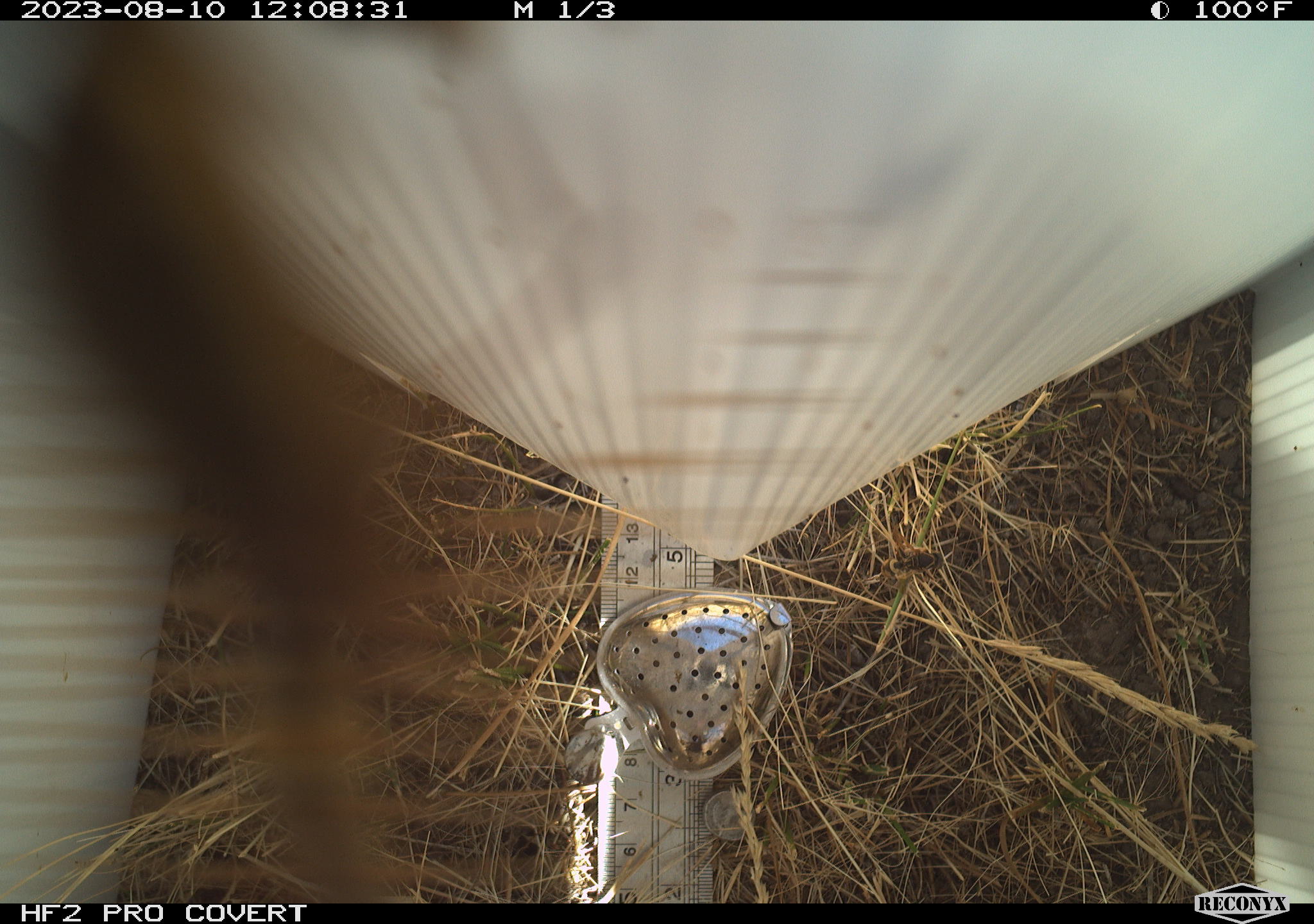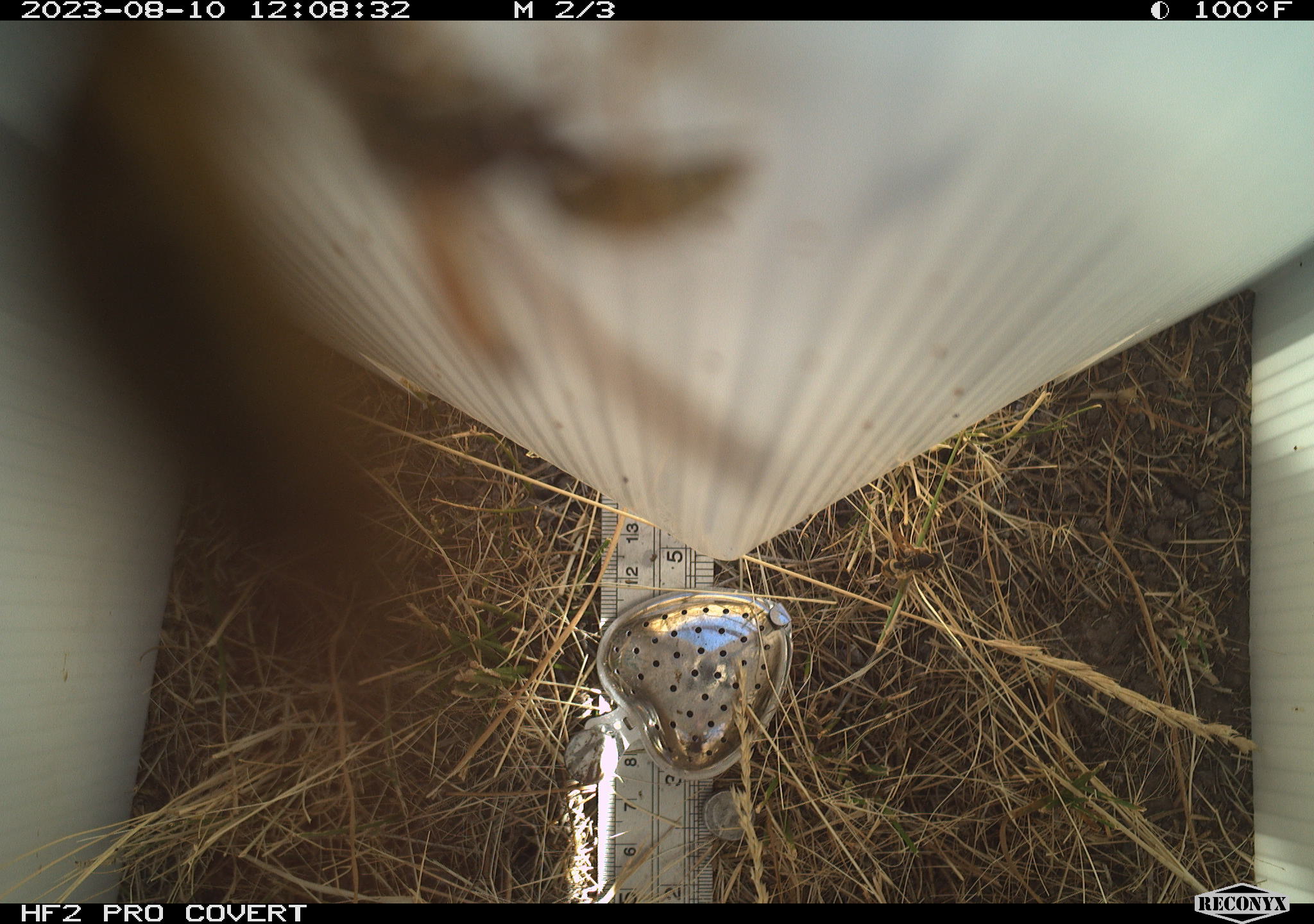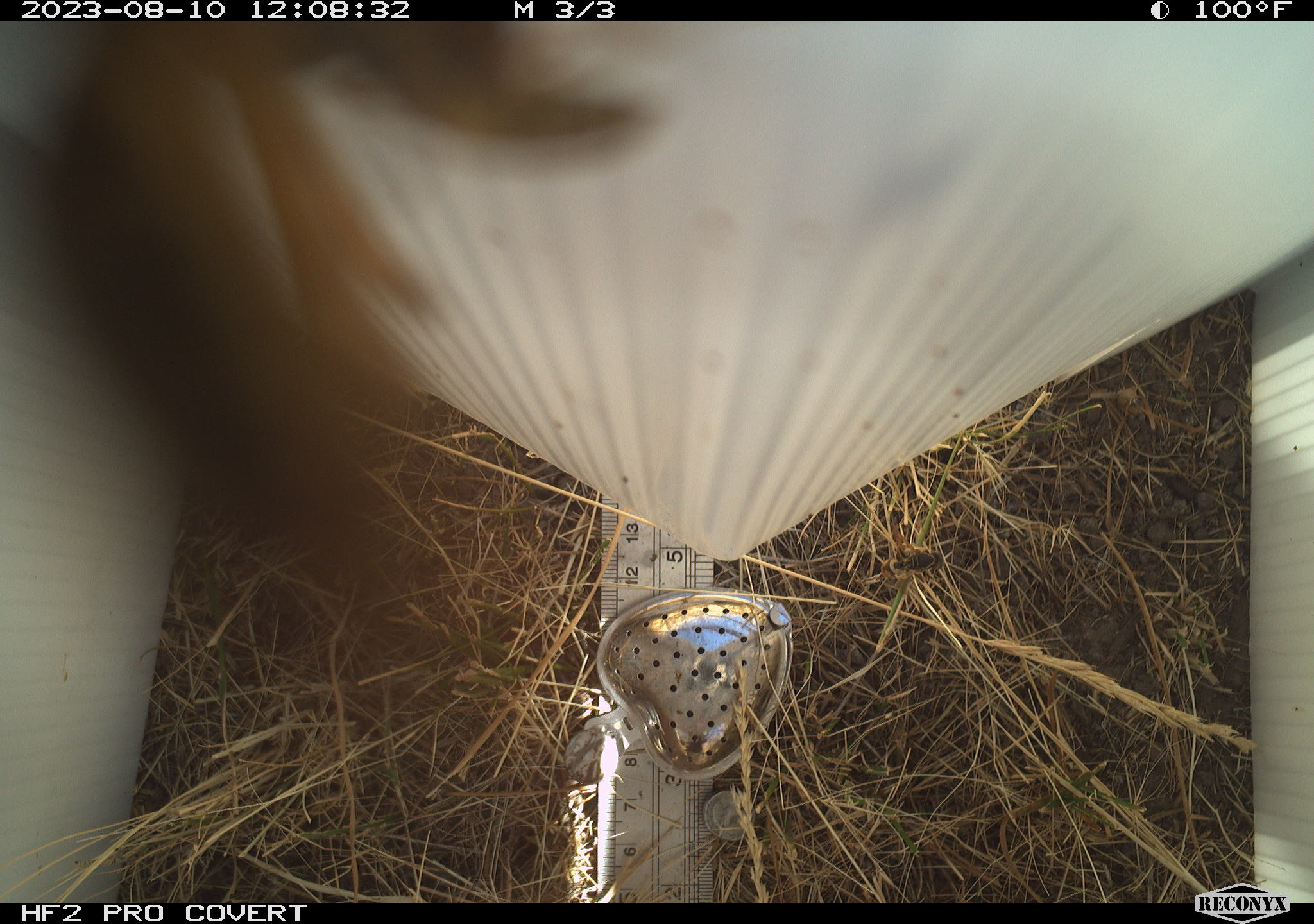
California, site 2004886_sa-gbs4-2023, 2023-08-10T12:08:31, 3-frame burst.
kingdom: Animalia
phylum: Arthropoda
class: Insecta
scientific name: Insecta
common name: insect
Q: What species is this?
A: Insect (Insecta).